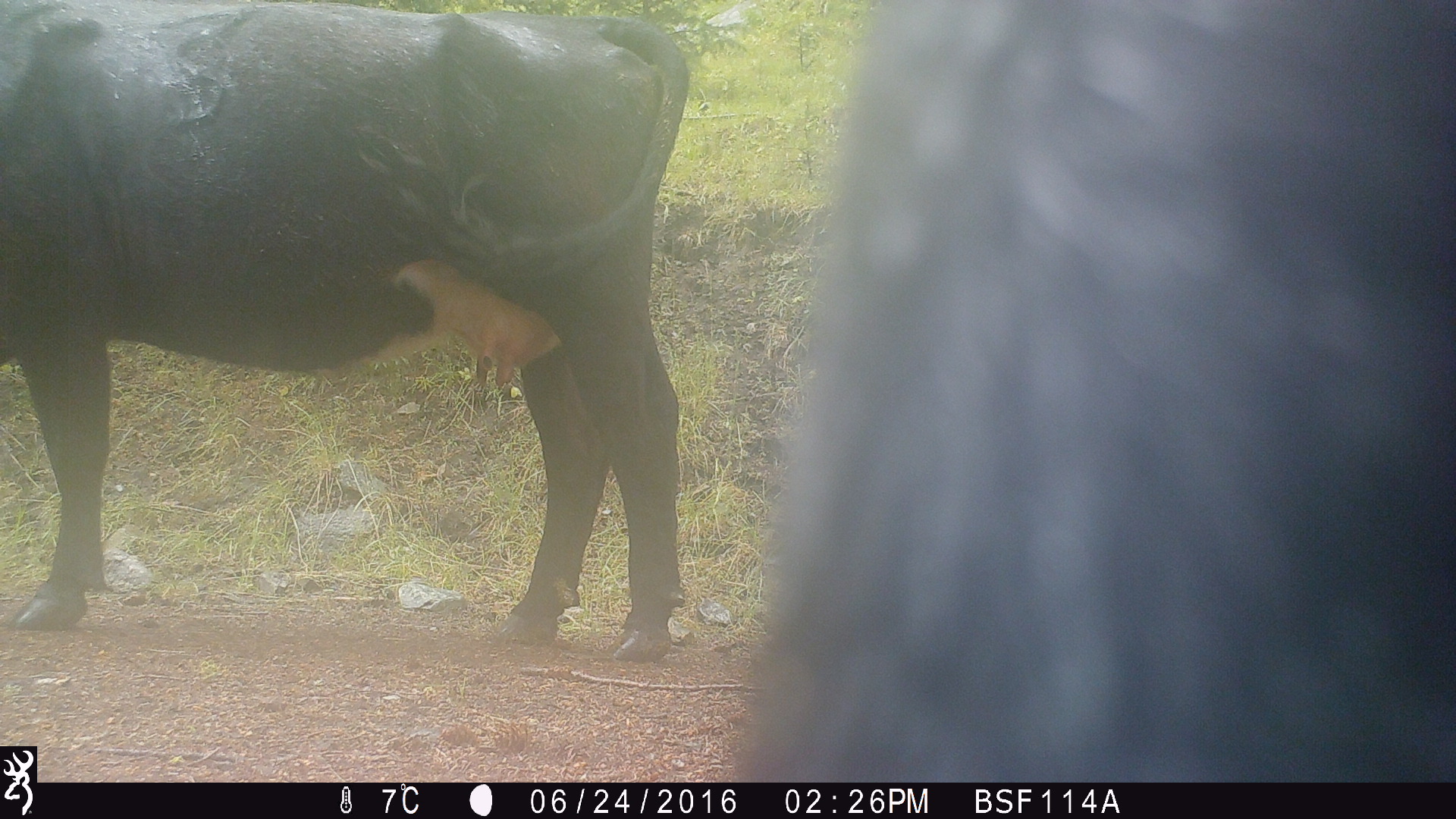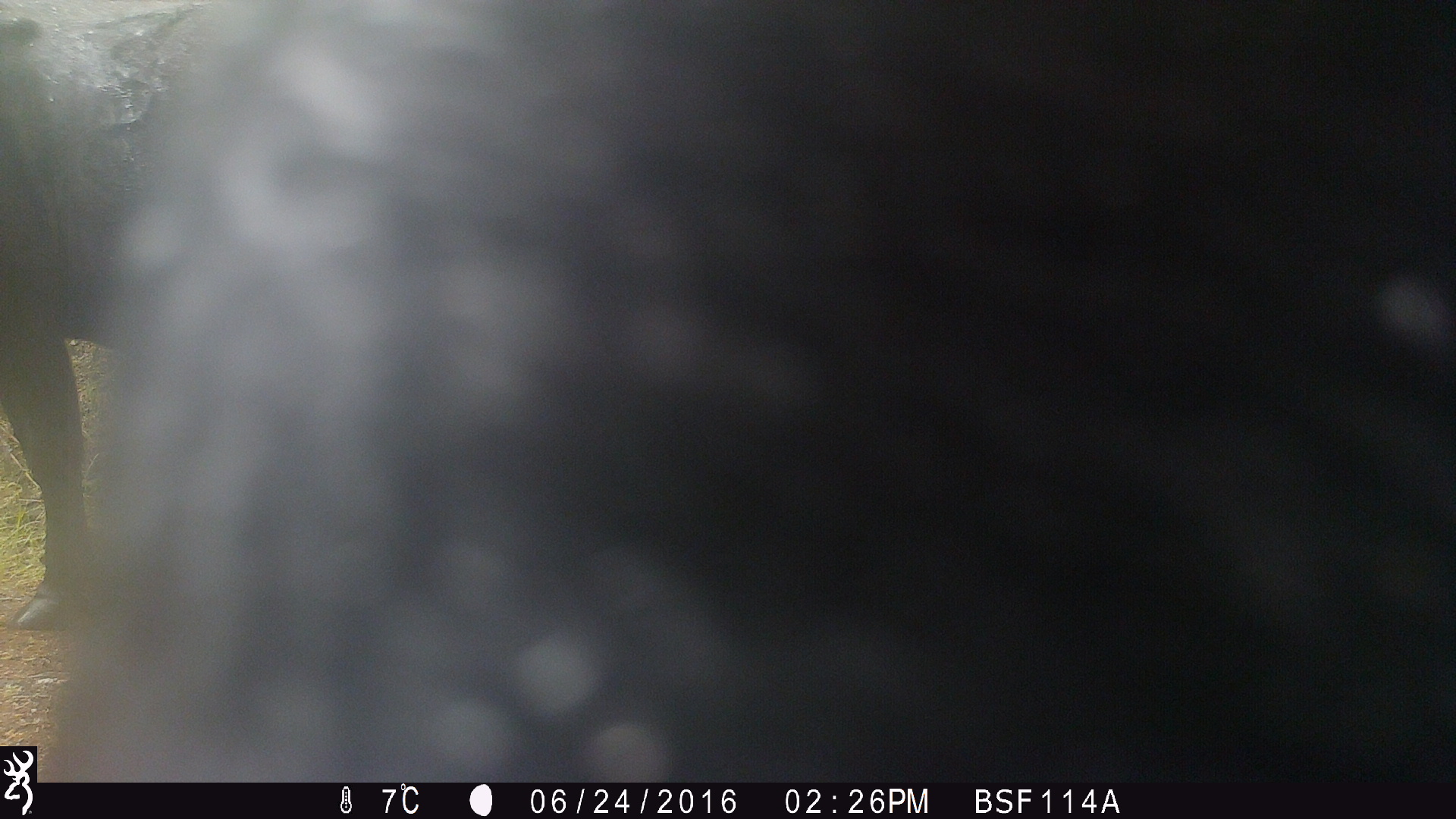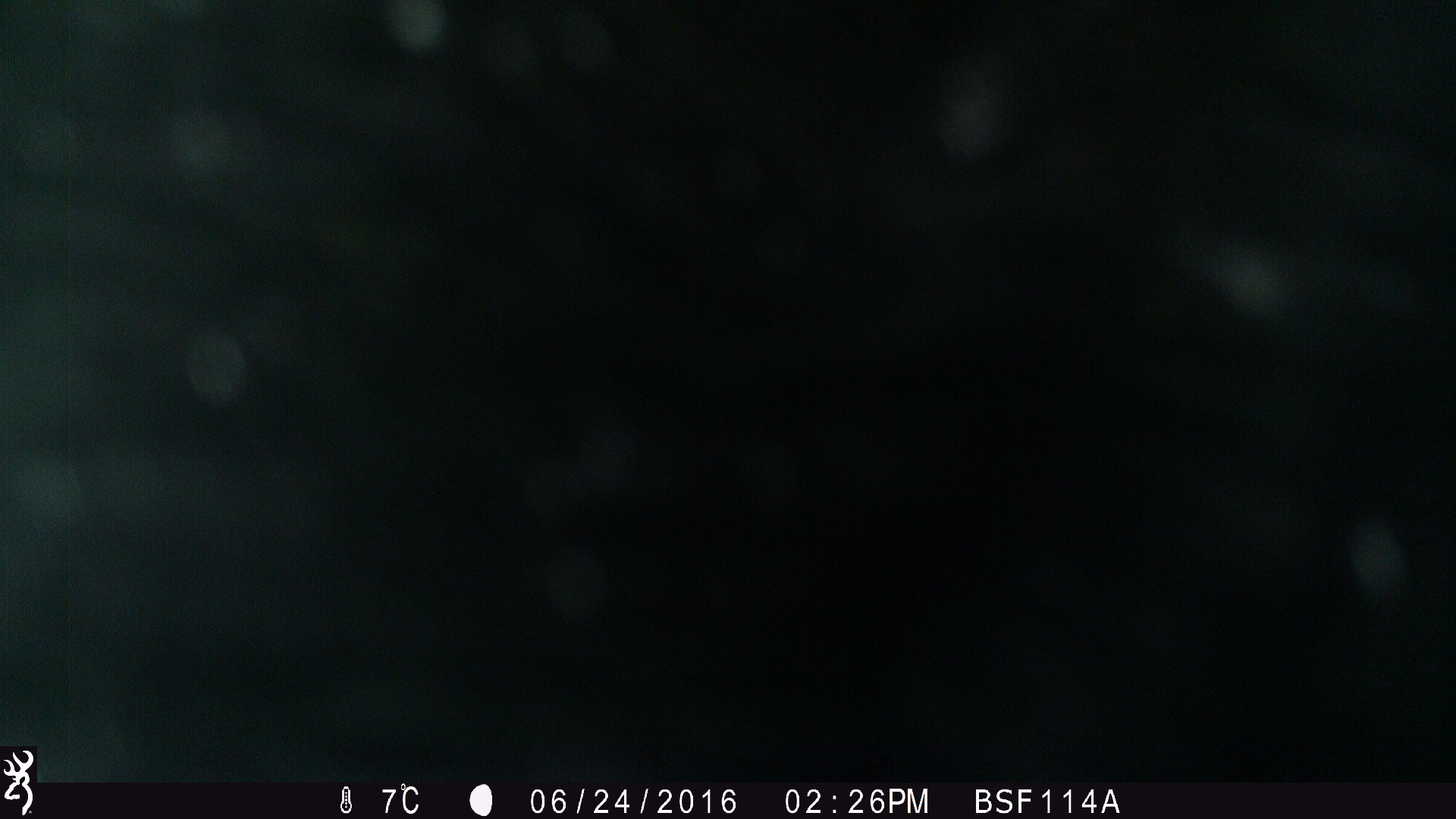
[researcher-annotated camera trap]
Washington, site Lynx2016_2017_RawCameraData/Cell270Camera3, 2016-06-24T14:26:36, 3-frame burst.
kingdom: Animalia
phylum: Chordata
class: Mammalia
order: Artiodactyla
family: Bovidae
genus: Bos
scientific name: Bos taurus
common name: domestic cattle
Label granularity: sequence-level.